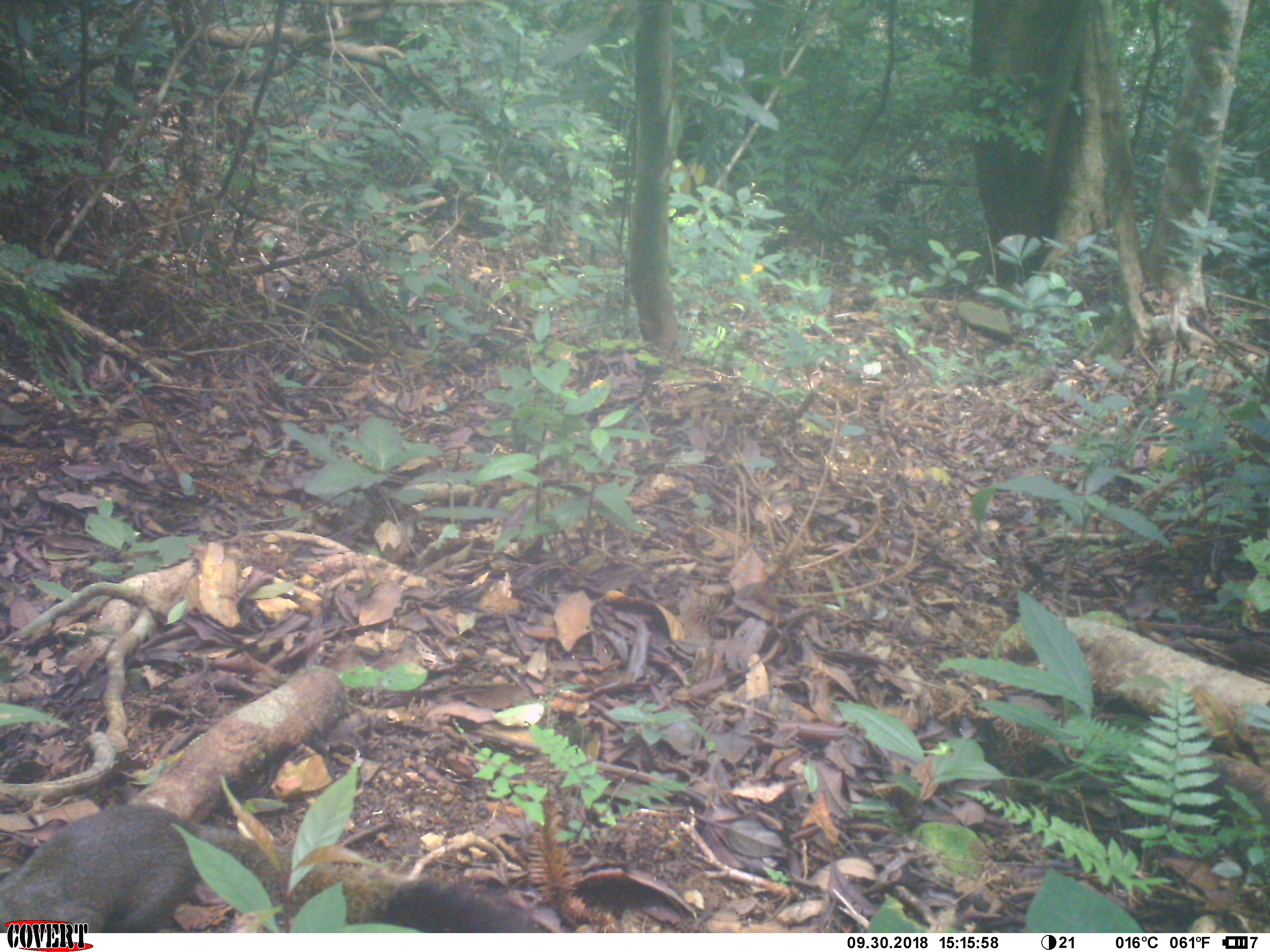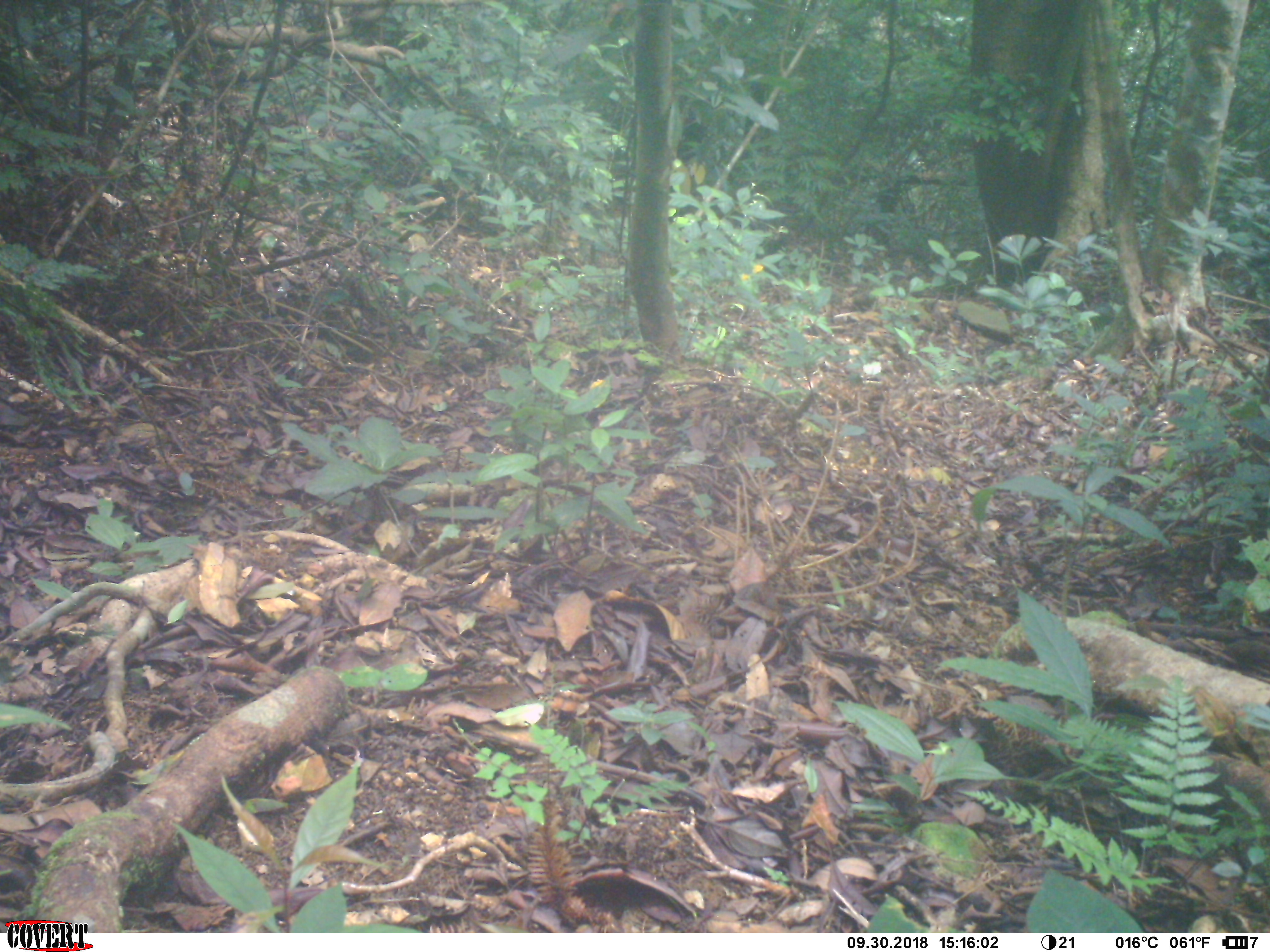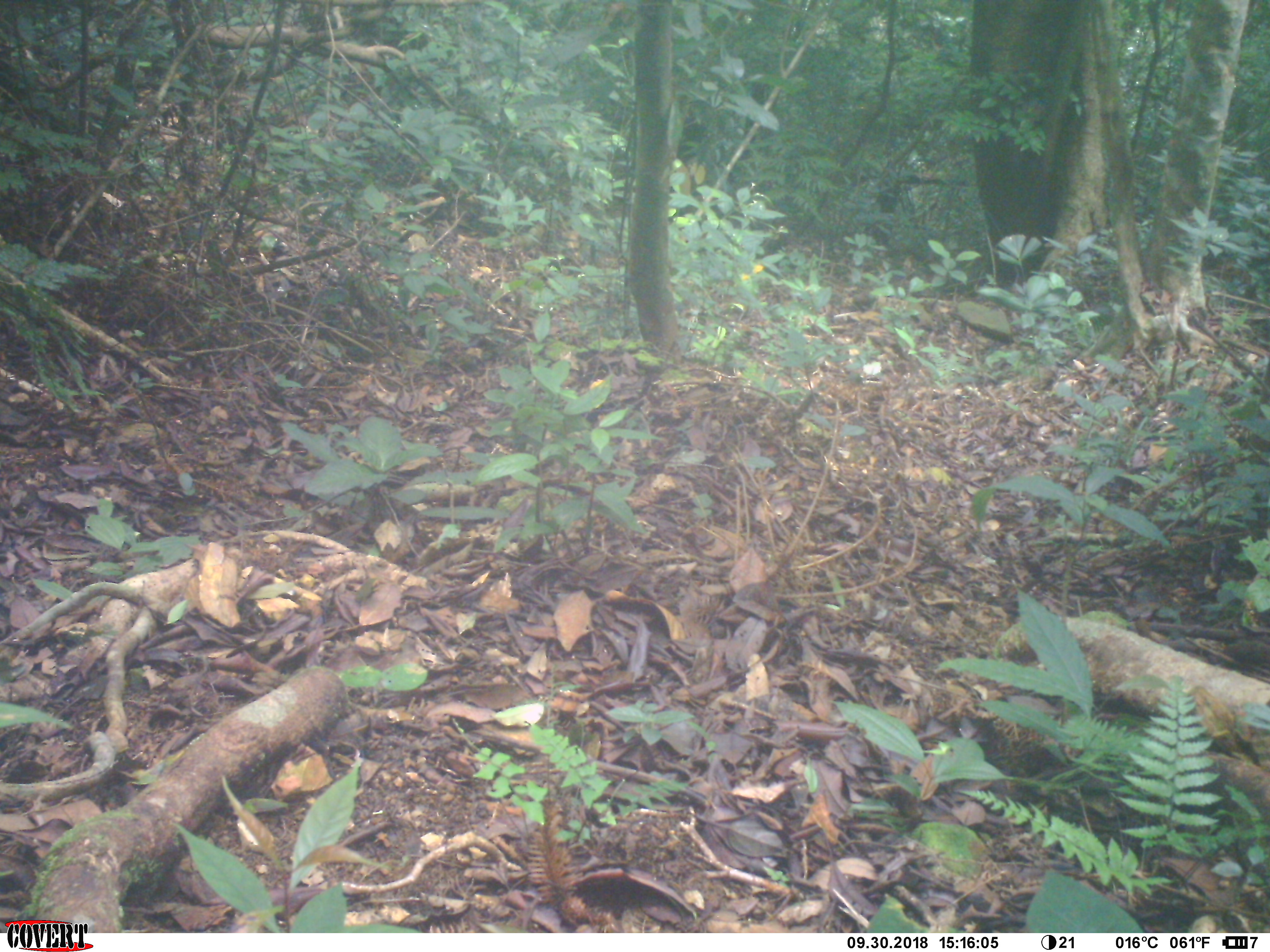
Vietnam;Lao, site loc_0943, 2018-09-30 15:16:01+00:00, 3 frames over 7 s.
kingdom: Animalia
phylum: Chordata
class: Mammalia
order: Rodentia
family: Sciuridae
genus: Sciurus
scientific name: Sciurus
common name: squirrel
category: unidentified squirrel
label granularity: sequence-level